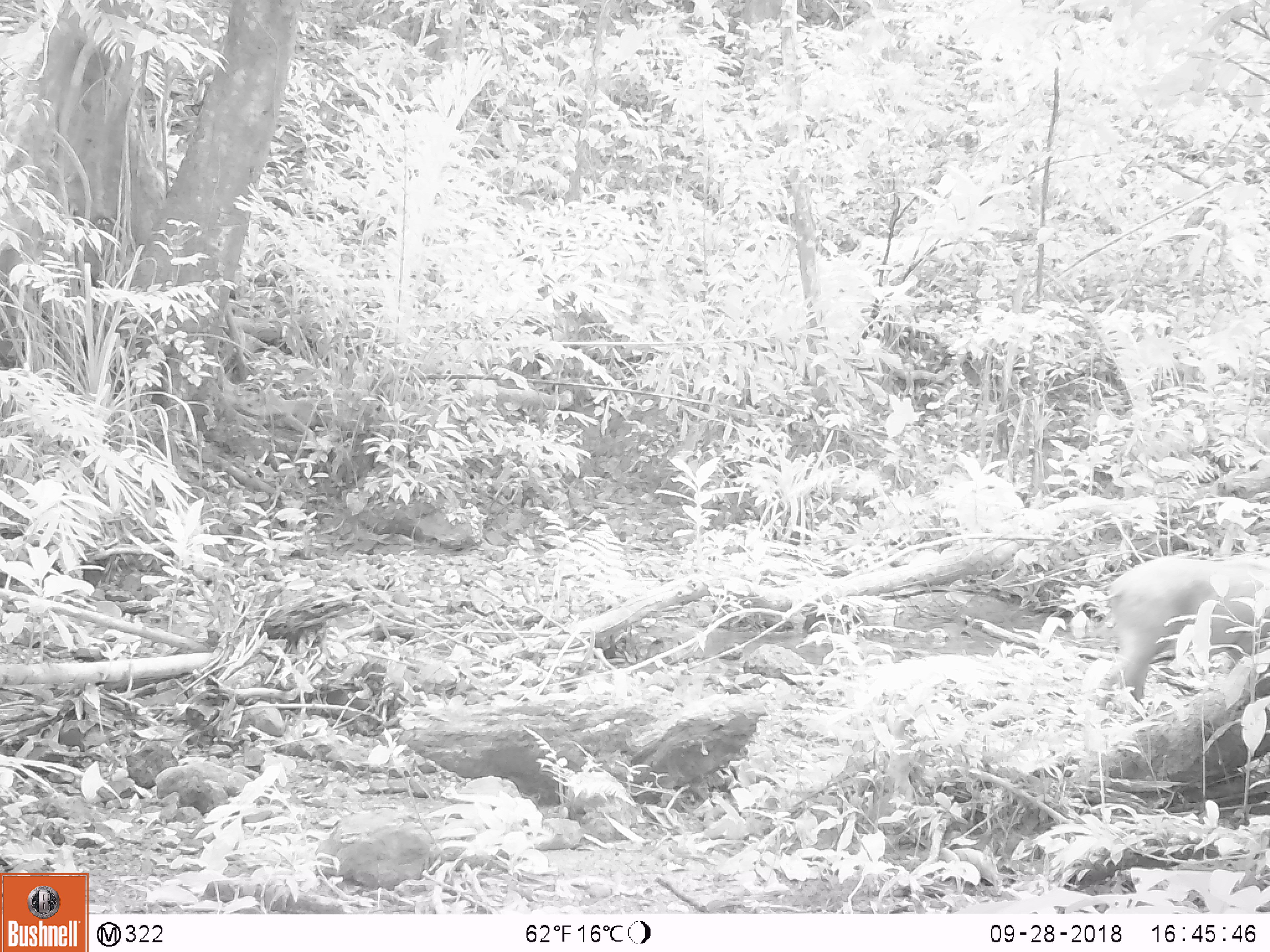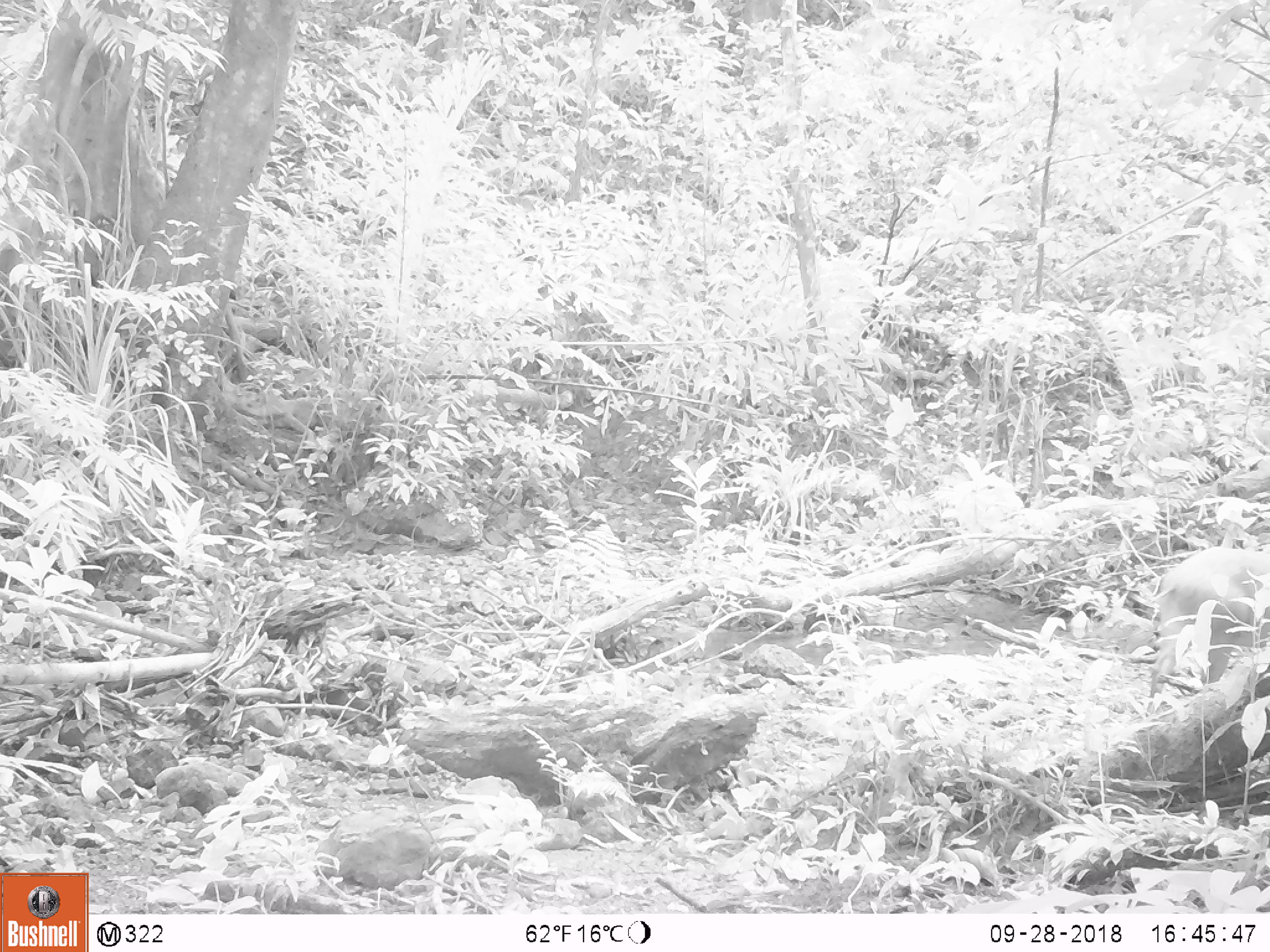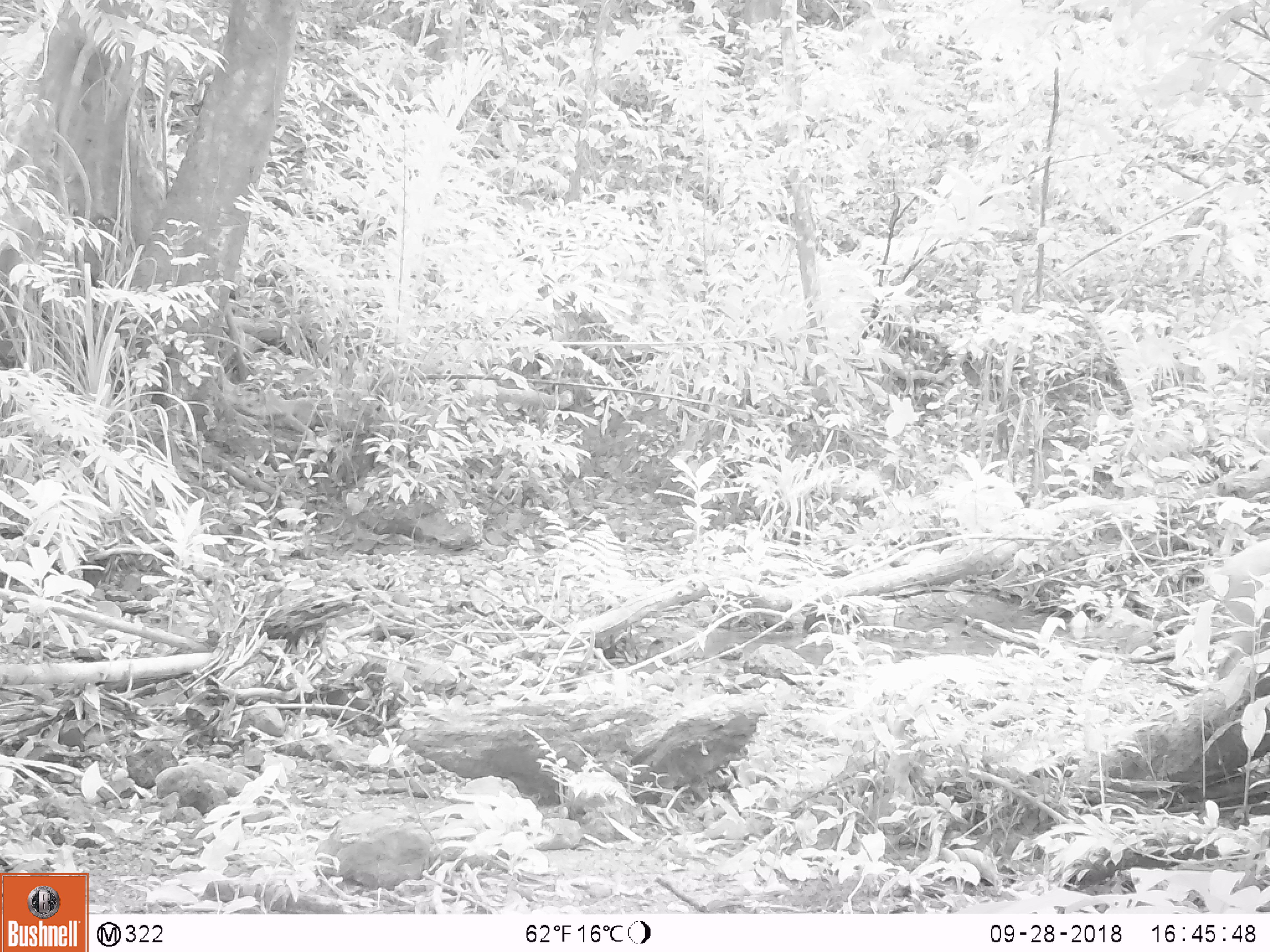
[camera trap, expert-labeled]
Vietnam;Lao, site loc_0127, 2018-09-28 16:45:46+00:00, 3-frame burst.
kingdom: Animalia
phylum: Chordata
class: Mammalia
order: Artiodactyla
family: Suidae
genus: Sus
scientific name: Sus scrofa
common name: eurasian wild pig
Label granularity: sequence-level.